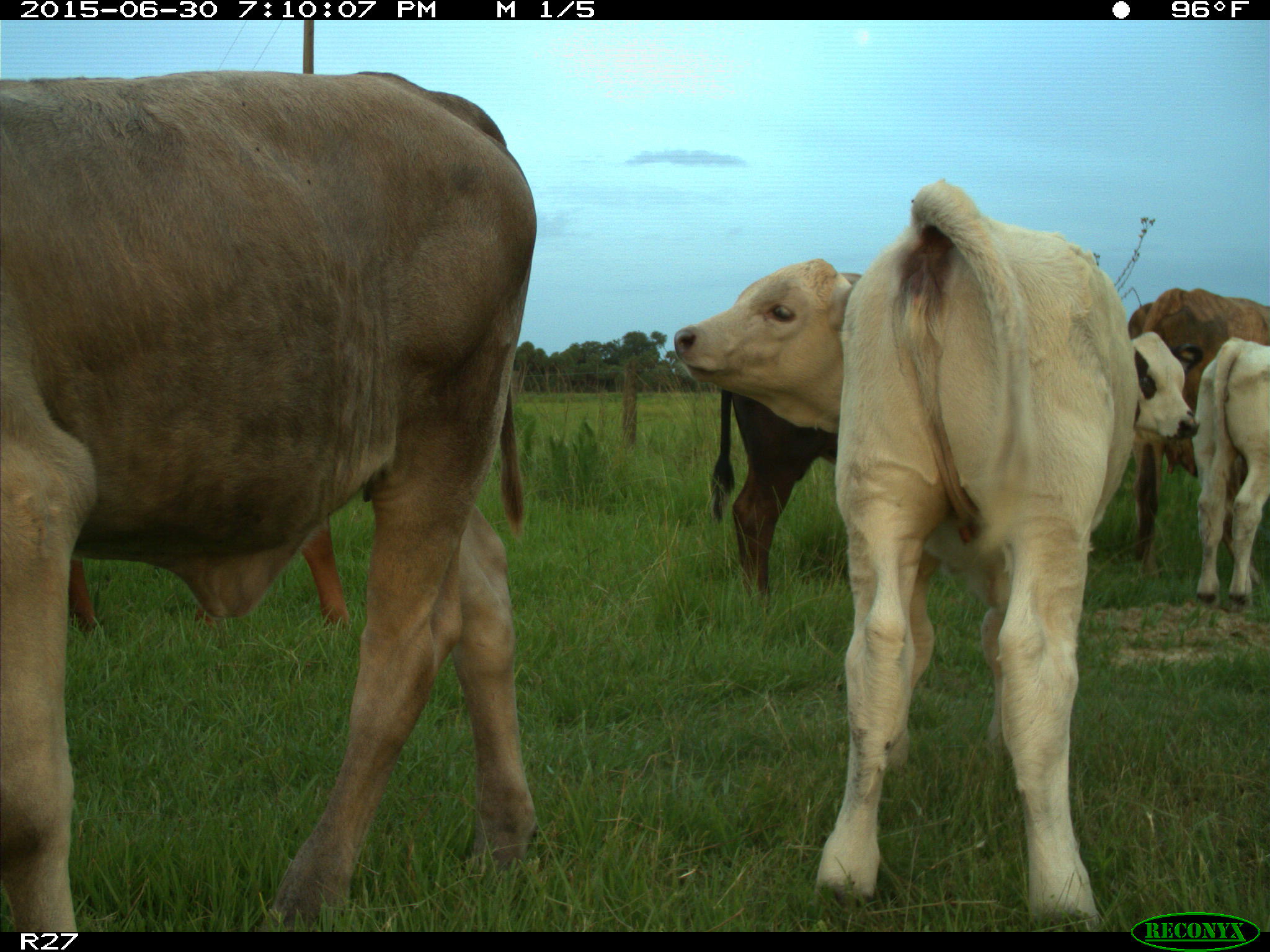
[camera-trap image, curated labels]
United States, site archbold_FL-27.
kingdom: Animalia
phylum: Chordata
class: Mammalia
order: Artiodactyla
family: Bovidae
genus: Bos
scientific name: Bos taurus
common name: domestic cow